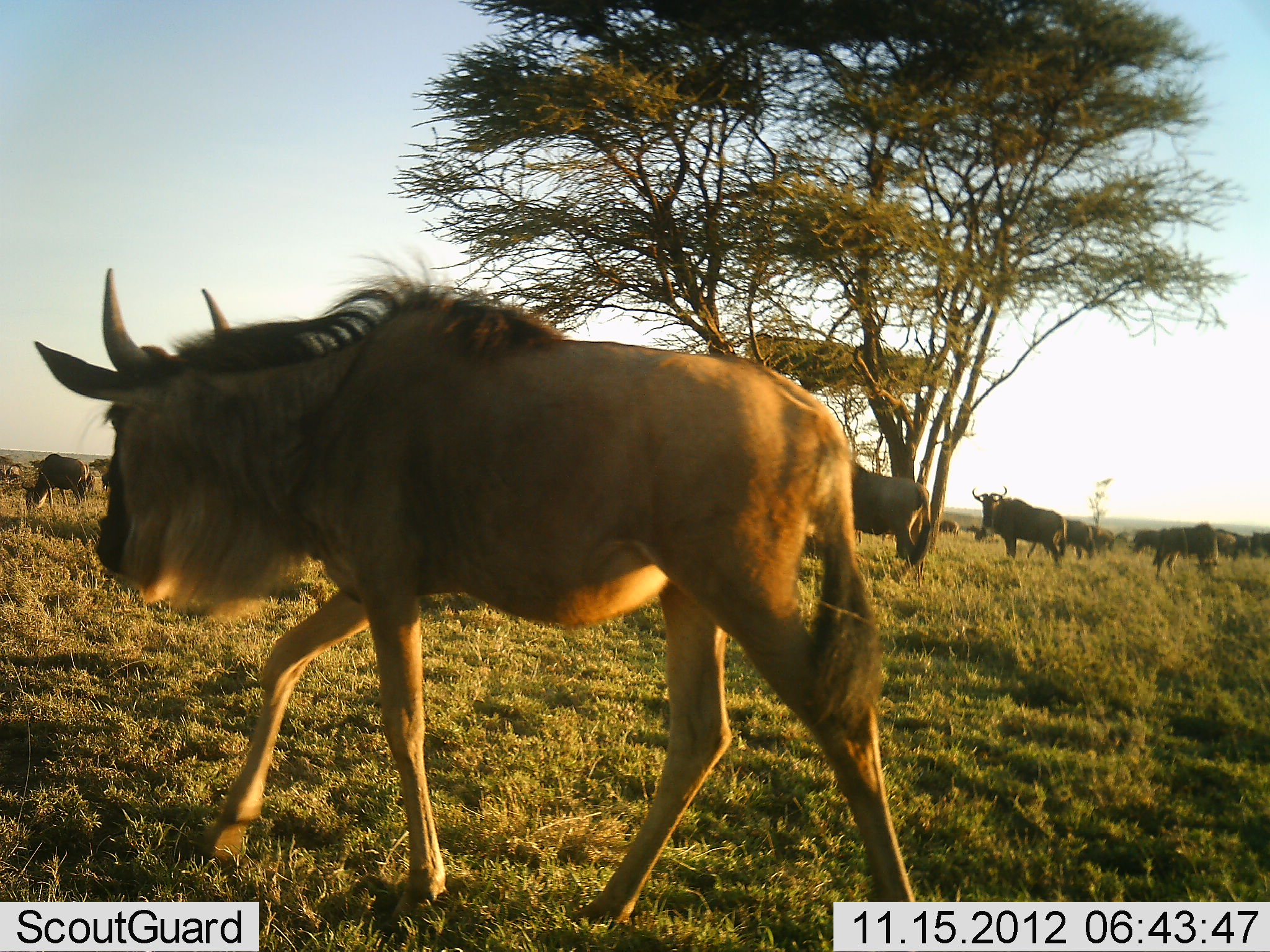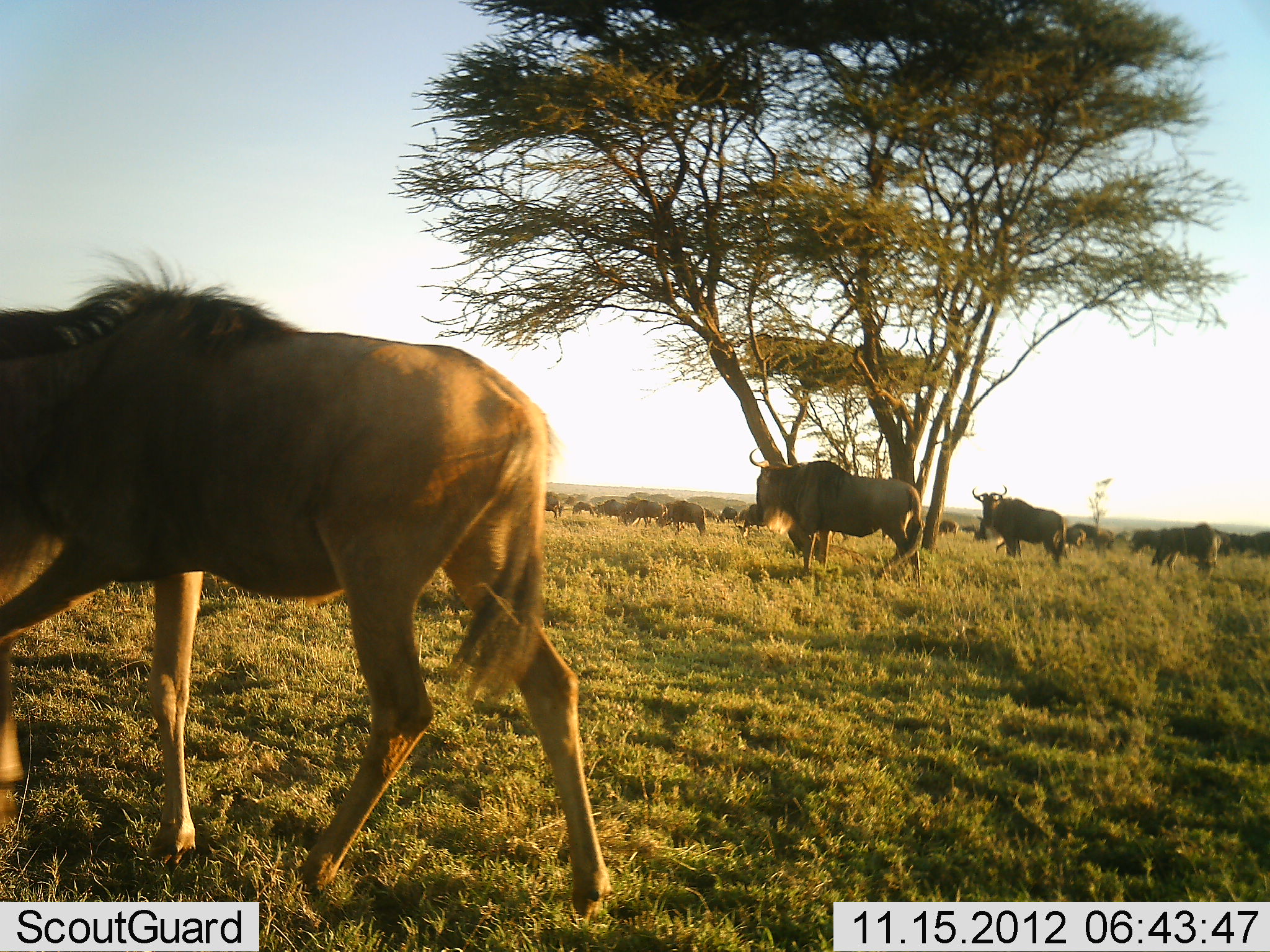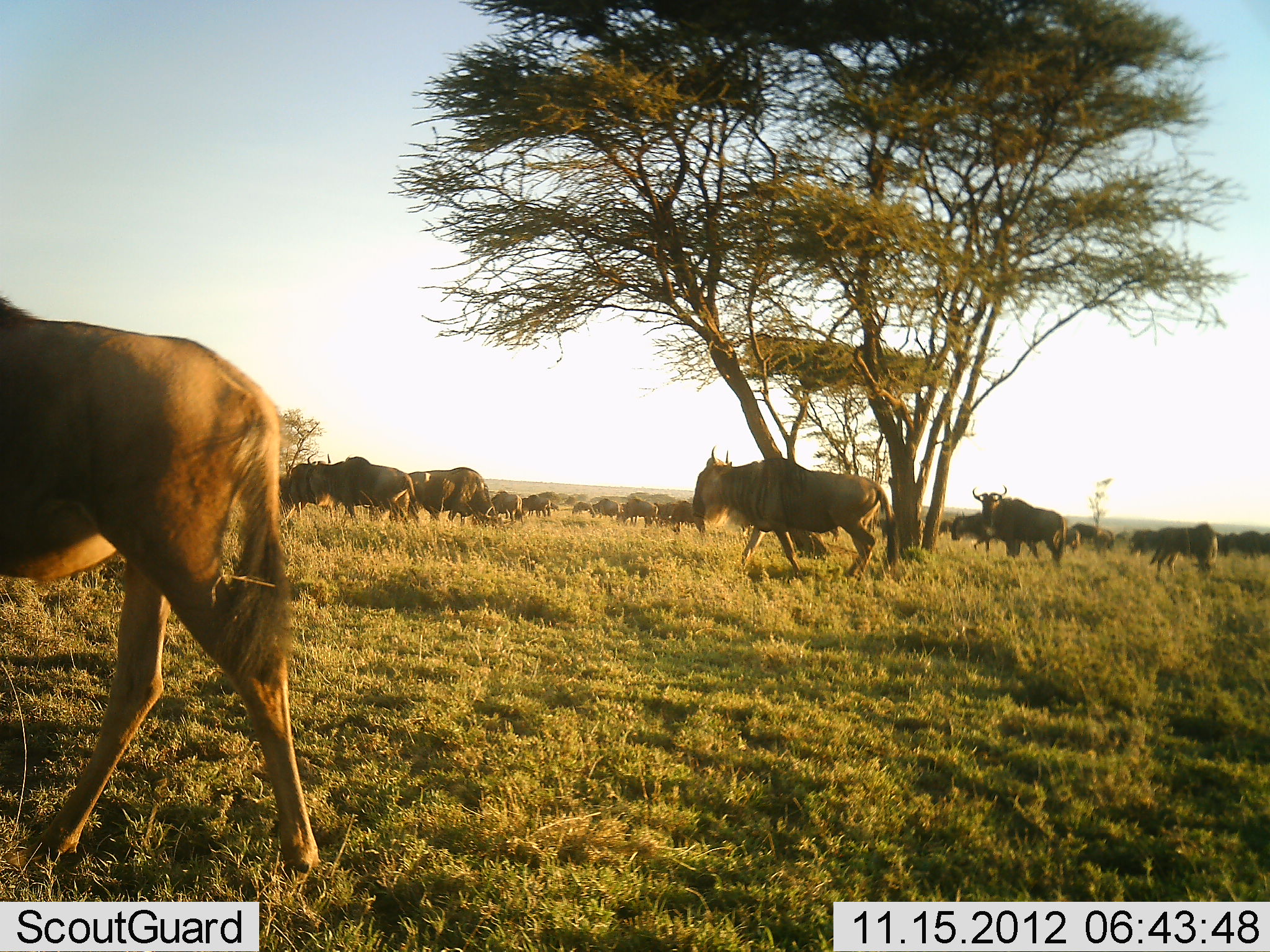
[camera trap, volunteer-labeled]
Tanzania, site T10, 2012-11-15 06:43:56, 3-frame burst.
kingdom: Animalia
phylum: Chordata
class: Mammalia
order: Artiodactyla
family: Bovidae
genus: Connochaetes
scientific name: Connochaetes taurinus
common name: blue wildebeest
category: wildebeest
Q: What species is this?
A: Wildebeest (blue wildebeest) (Connochaetes taurinus).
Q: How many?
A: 11-50.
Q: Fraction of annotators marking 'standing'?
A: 30%.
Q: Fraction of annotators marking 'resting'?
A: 0%.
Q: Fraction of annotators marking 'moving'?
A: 100%.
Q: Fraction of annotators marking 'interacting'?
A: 0%.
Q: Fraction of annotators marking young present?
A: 0%.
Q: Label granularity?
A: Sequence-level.